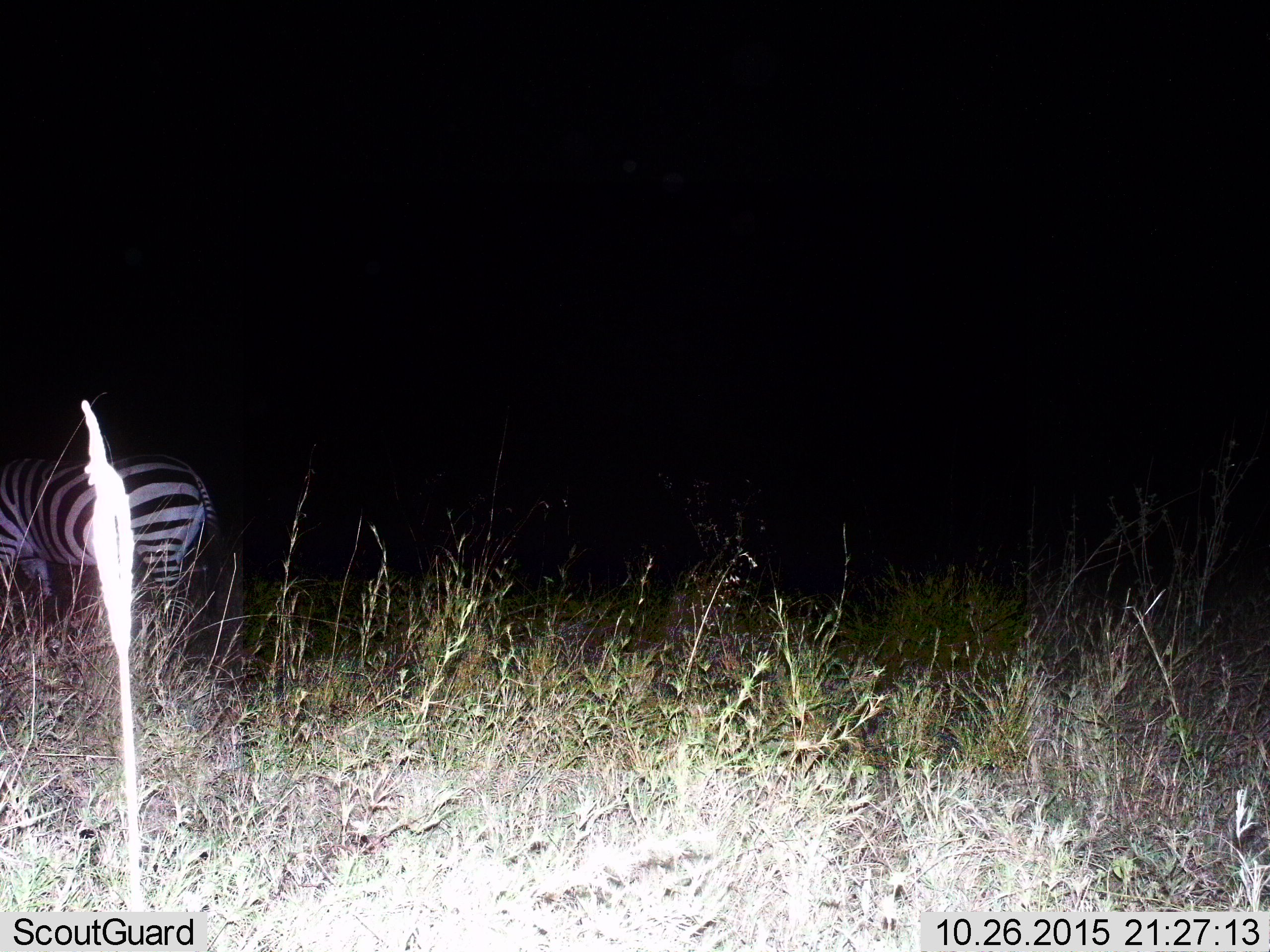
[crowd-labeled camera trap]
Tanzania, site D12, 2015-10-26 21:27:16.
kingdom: Animalia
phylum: Chordata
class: Mammalia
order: Perissodactyla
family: Equidae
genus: Equus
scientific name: Equus quagga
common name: plains zebra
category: zebra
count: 1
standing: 72%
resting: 0%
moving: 22%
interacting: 0%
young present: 6%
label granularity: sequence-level